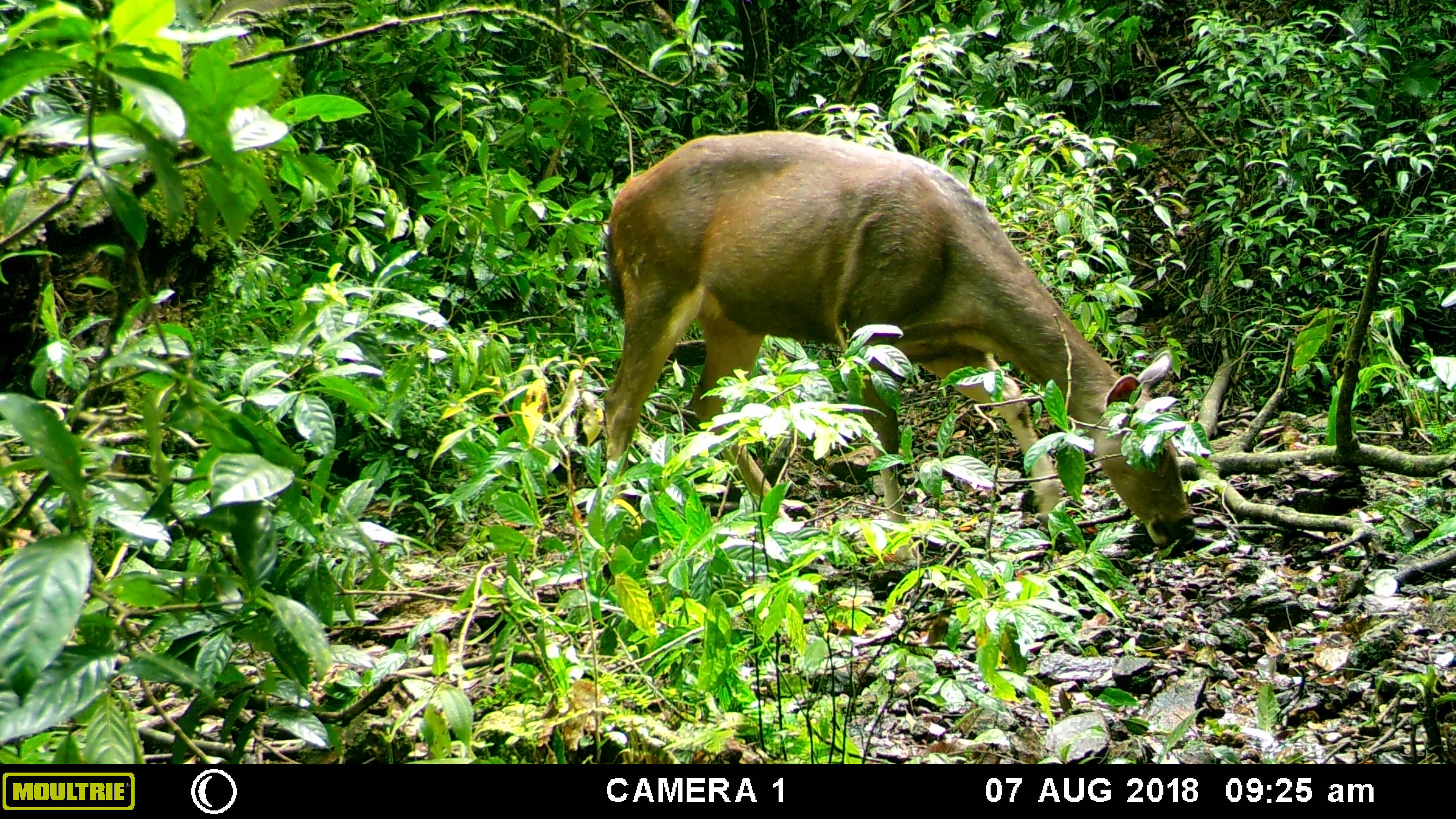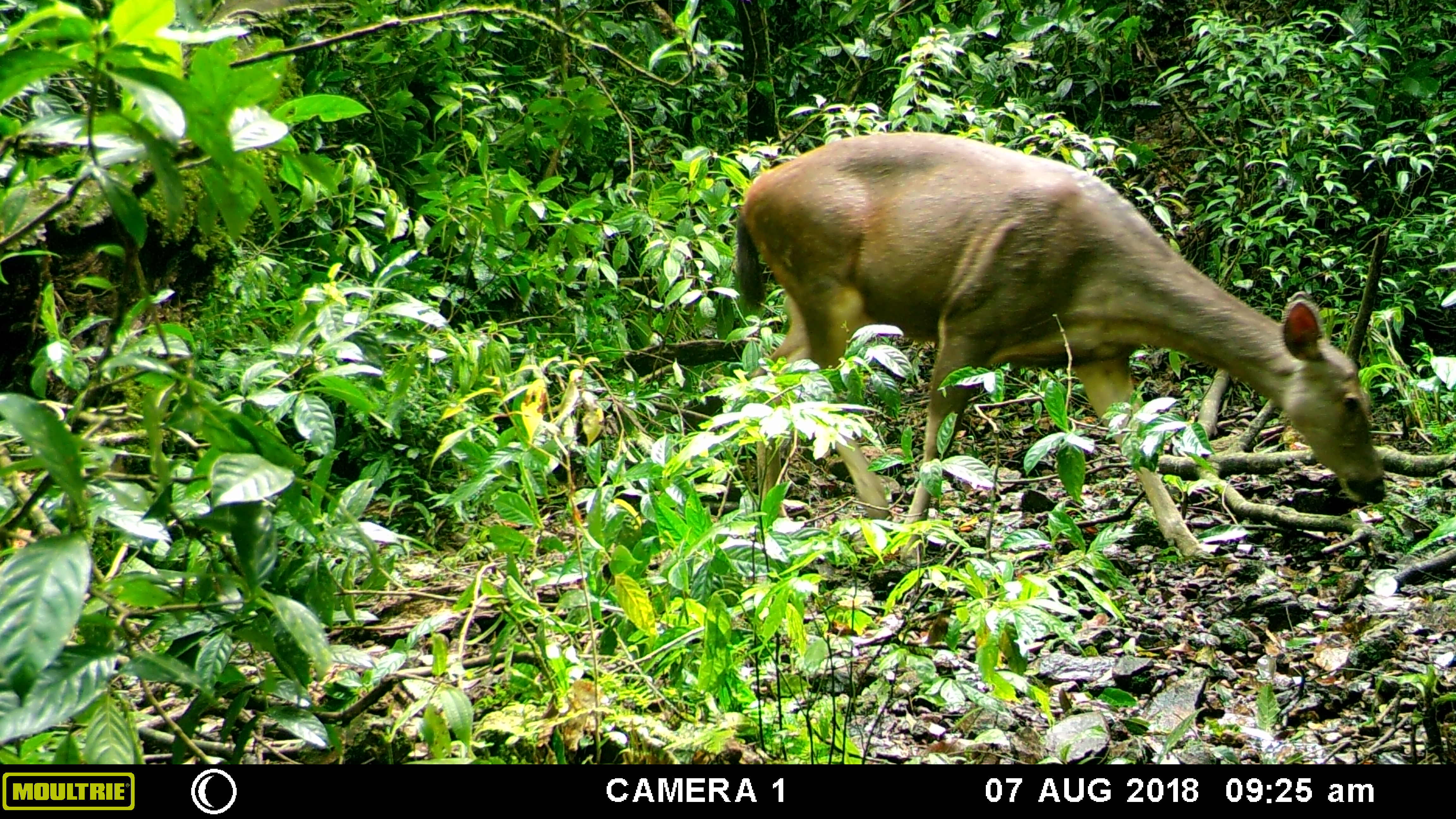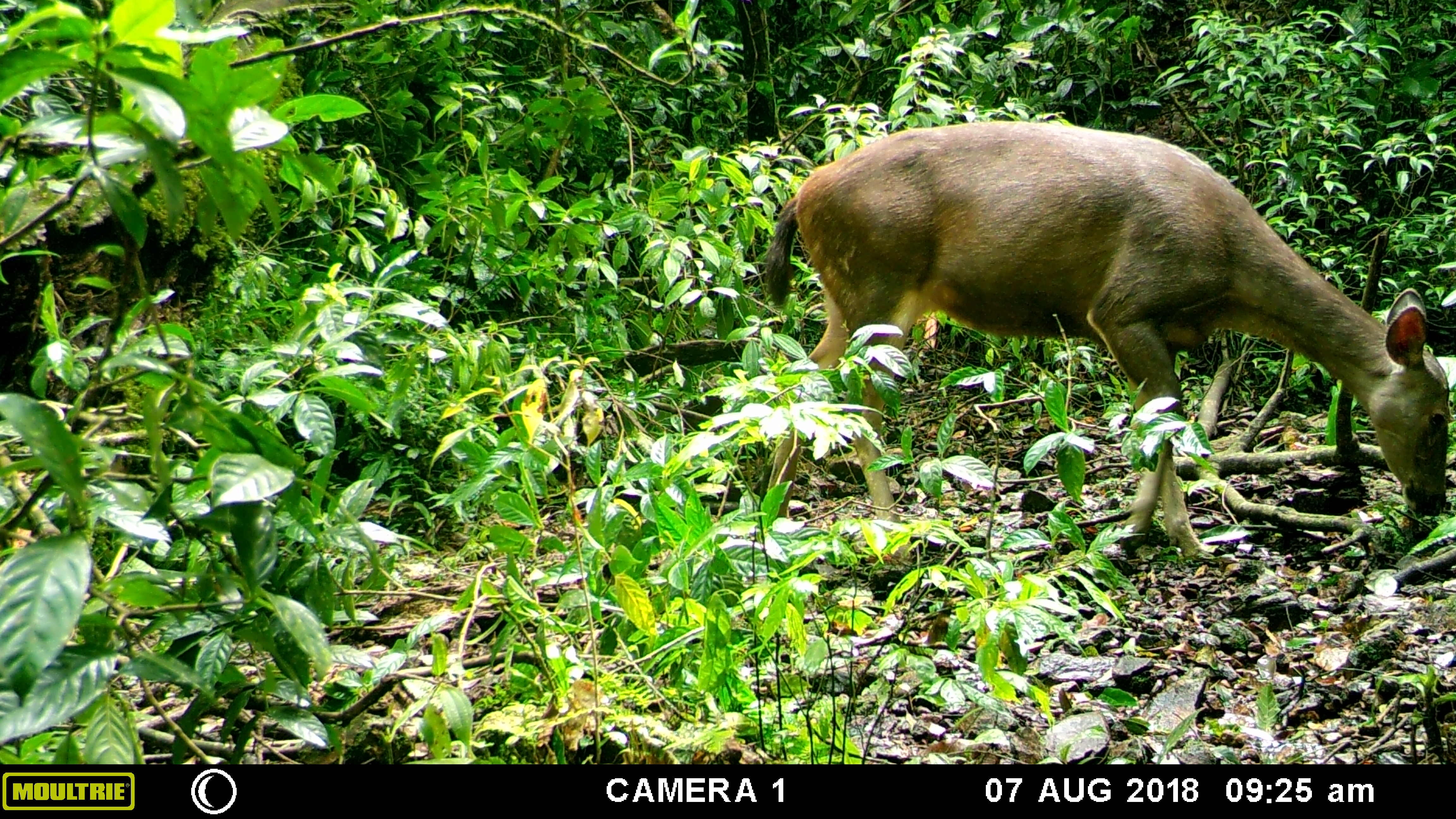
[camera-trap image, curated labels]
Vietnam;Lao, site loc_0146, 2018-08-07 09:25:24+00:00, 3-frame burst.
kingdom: Animalia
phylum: Chordata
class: Mammalia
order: Artiodactyla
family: Cervidae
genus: Rusa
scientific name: Rusa unicolor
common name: sambar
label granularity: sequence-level